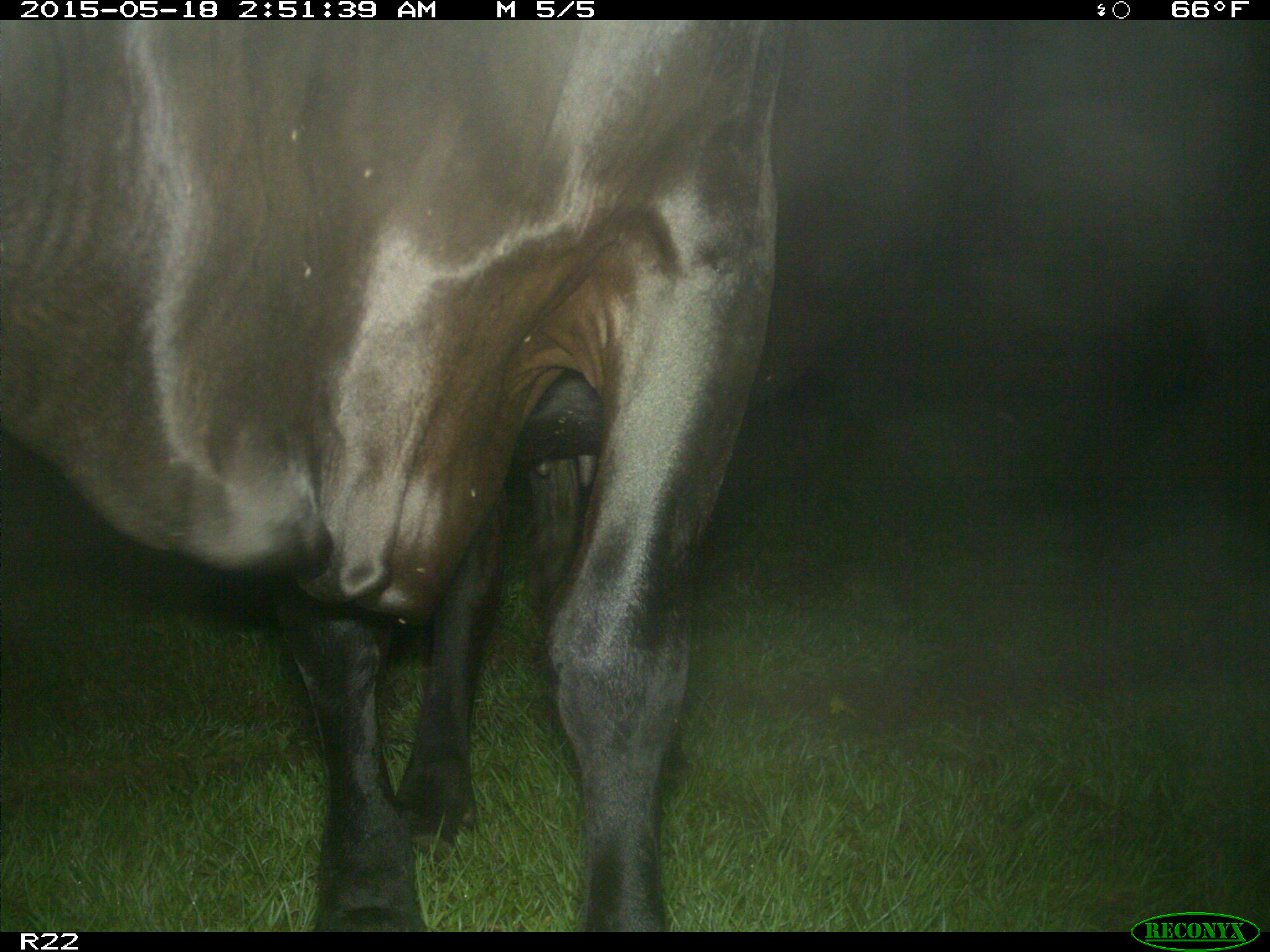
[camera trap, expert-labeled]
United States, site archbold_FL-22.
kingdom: Animalia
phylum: Chordata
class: Mammalia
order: Artiodactyla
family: Bovidae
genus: Bos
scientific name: Bos taurus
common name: domestic cow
Bos taurus (domestic cow).